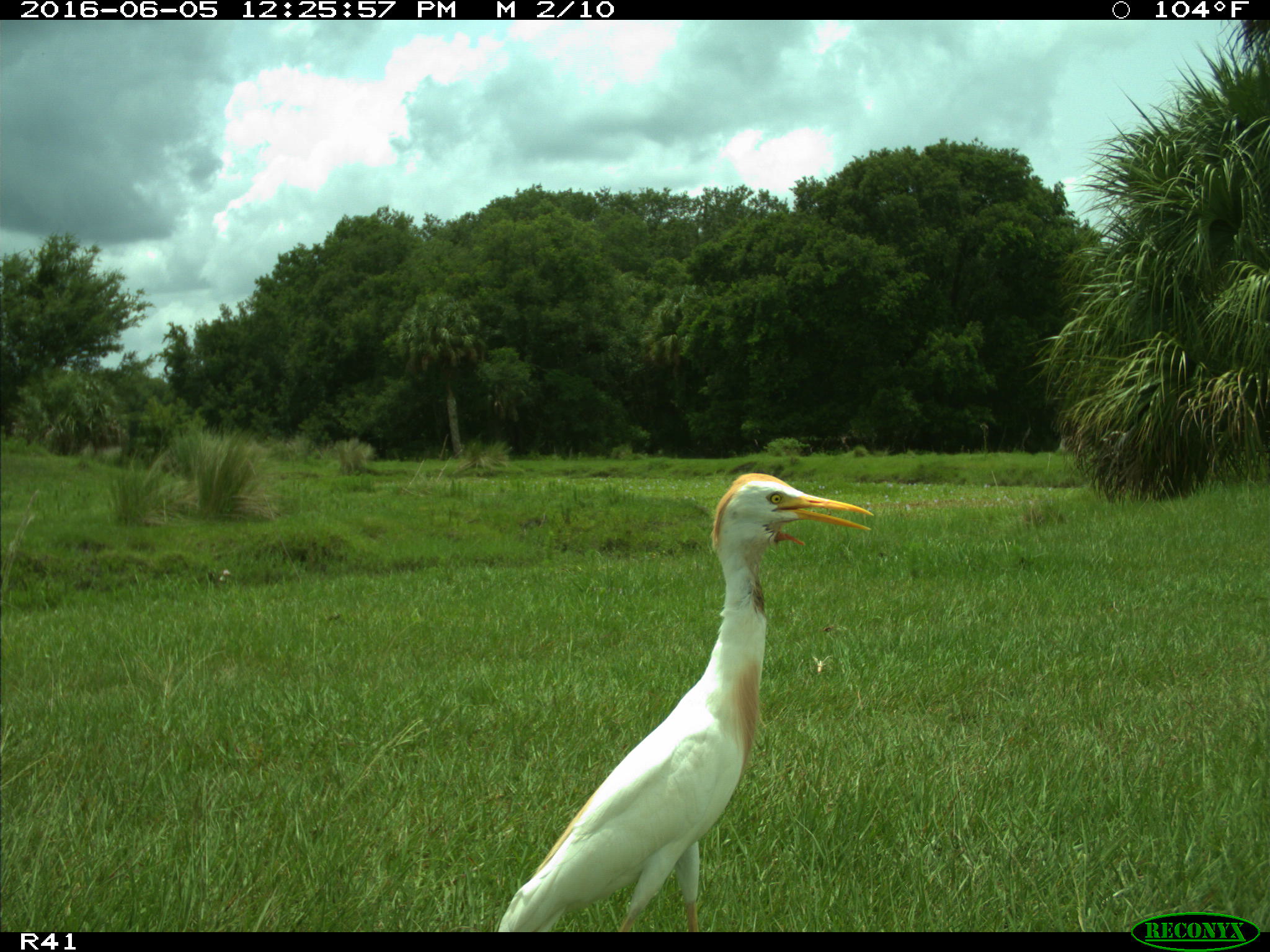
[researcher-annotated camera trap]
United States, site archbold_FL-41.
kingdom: Animalia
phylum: Chordata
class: Aves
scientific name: Aves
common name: birds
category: unidentified bird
Unidentified bird (birds) (Aves).